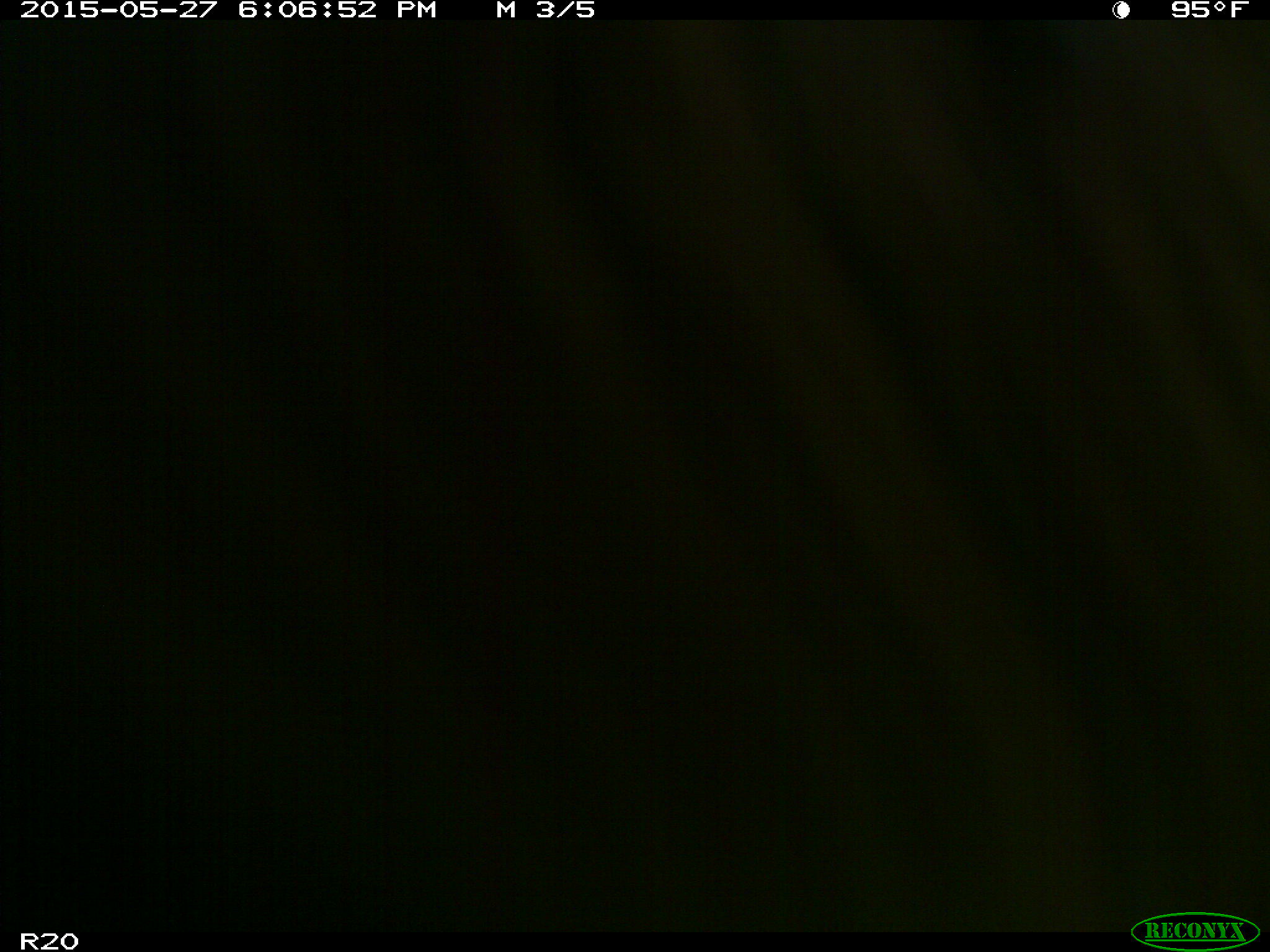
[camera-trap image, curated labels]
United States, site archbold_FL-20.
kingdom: Animalia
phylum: Chordata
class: Mammalia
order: Artiodactyla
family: Bovidae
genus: Bos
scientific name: Bos taurus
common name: domestic cow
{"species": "Bos taurus (domestic cow)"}